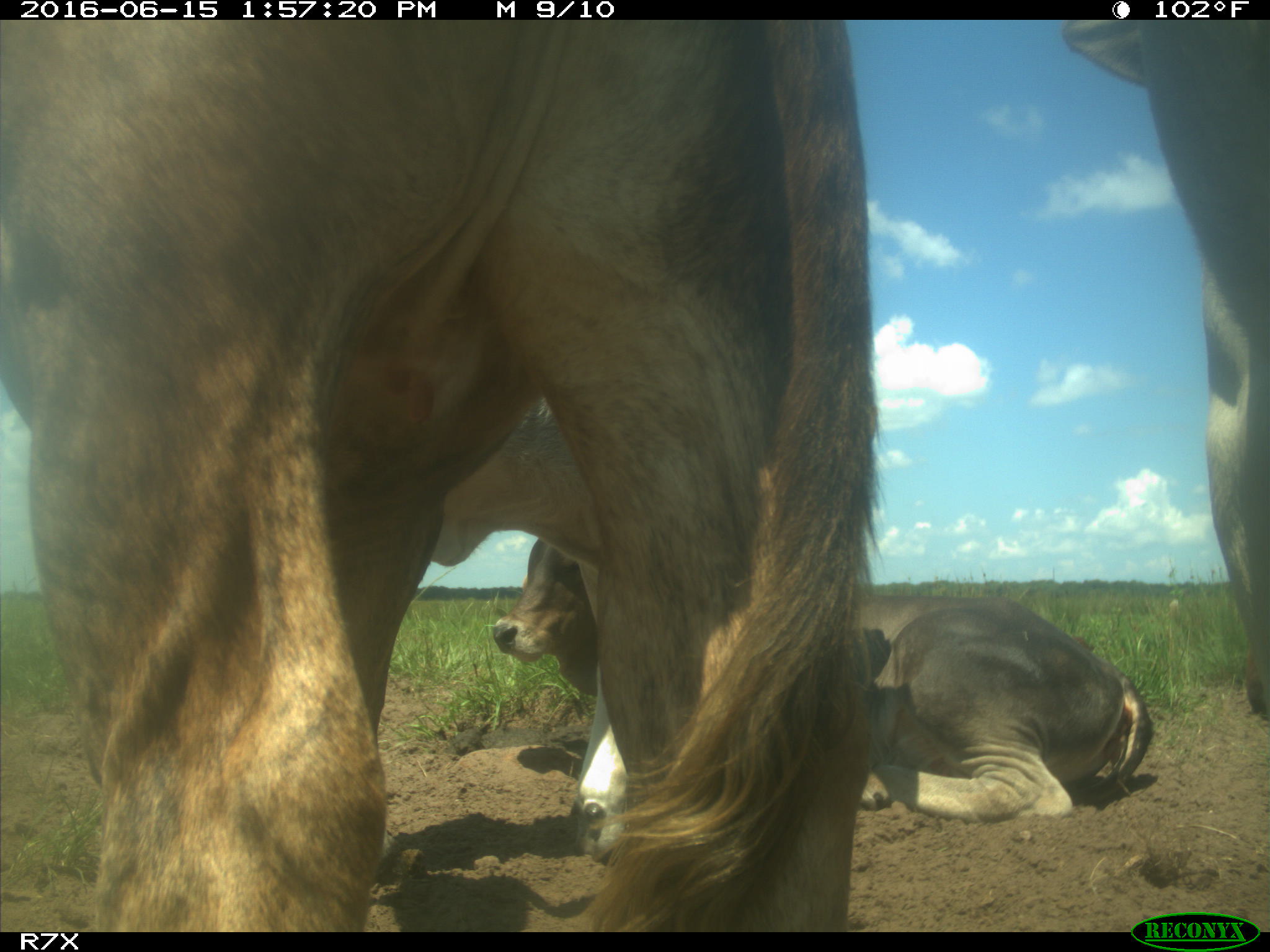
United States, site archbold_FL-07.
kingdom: Animalia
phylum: Chordata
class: Mammalia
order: Artiodactyla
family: Bovidae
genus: Bos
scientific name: Bos taurus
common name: domestic cow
Bos taurus (domestic cow).